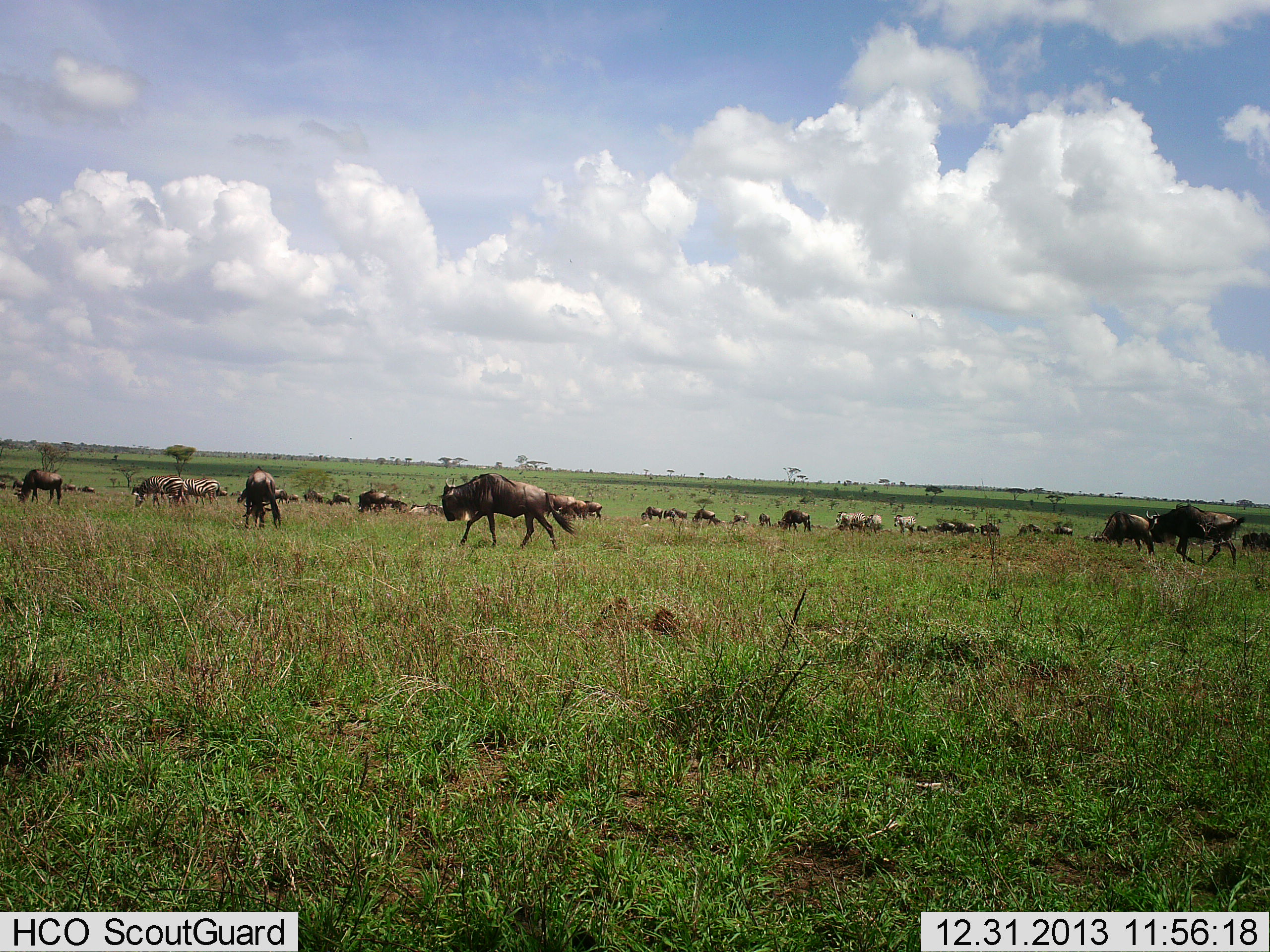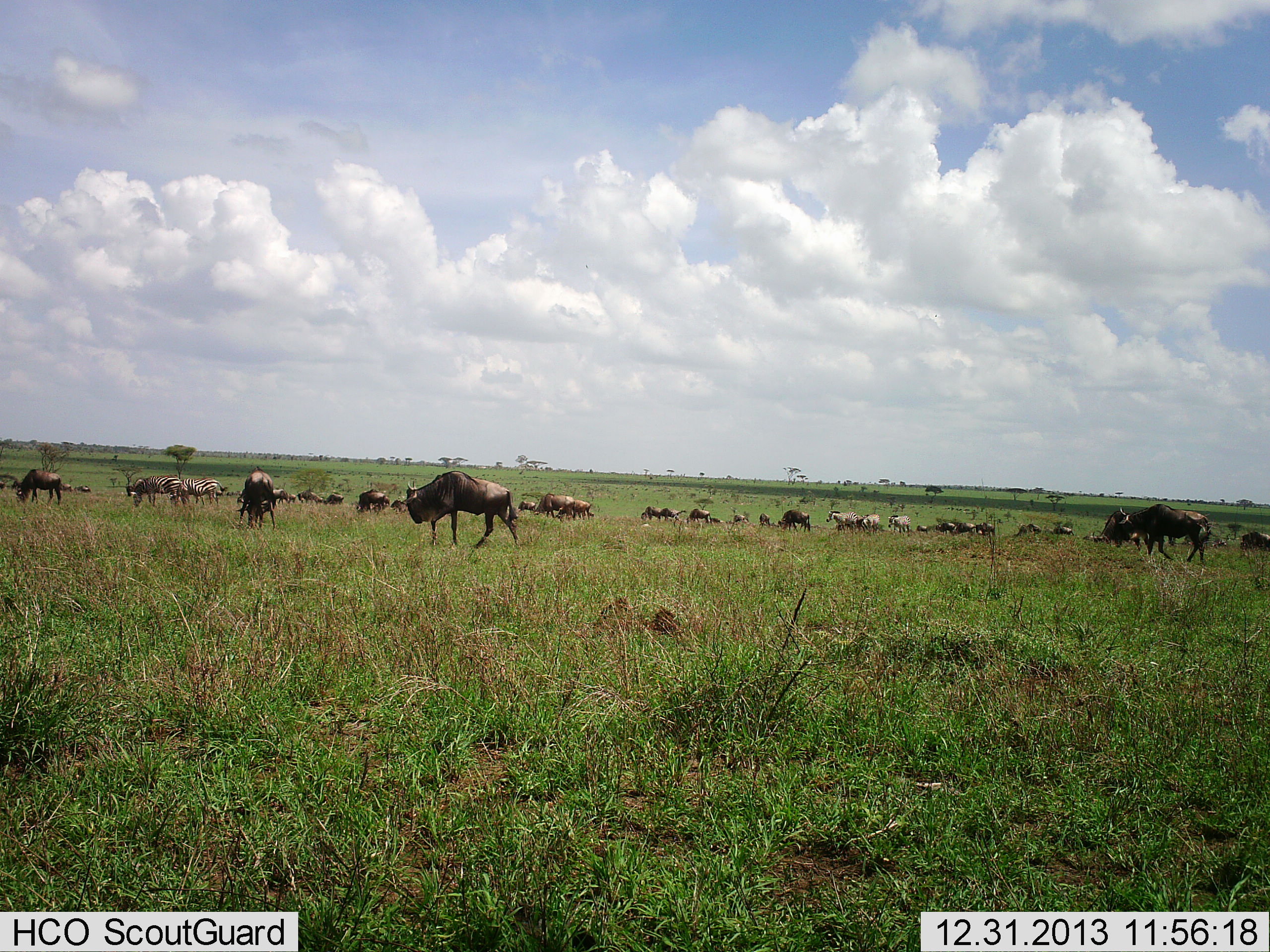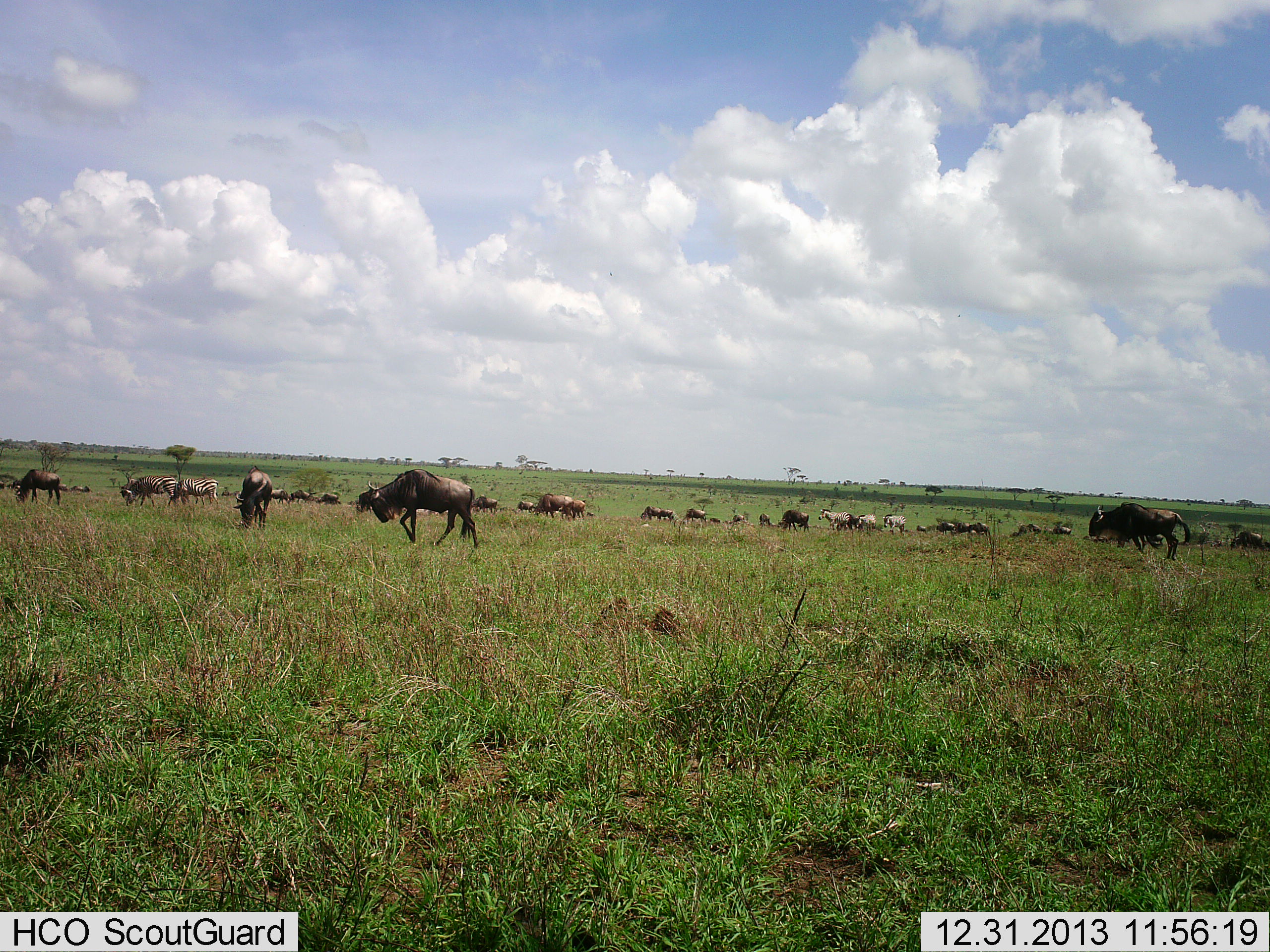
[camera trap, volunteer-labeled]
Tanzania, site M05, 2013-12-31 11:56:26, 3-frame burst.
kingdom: Animalia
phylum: Chordata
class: Mammalia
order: Artiodactyla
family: Bovidae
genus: Connochaetes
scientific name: Connochaetes taurinus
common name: blue wildebeest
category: wildebeest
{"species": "wildebeest (blue wildebeest) (Connochaetes taurinus)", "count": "11-50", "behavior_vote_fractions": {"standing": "27%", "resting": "7%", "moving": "80%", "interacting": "20%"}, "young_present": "0%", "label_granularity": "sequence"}